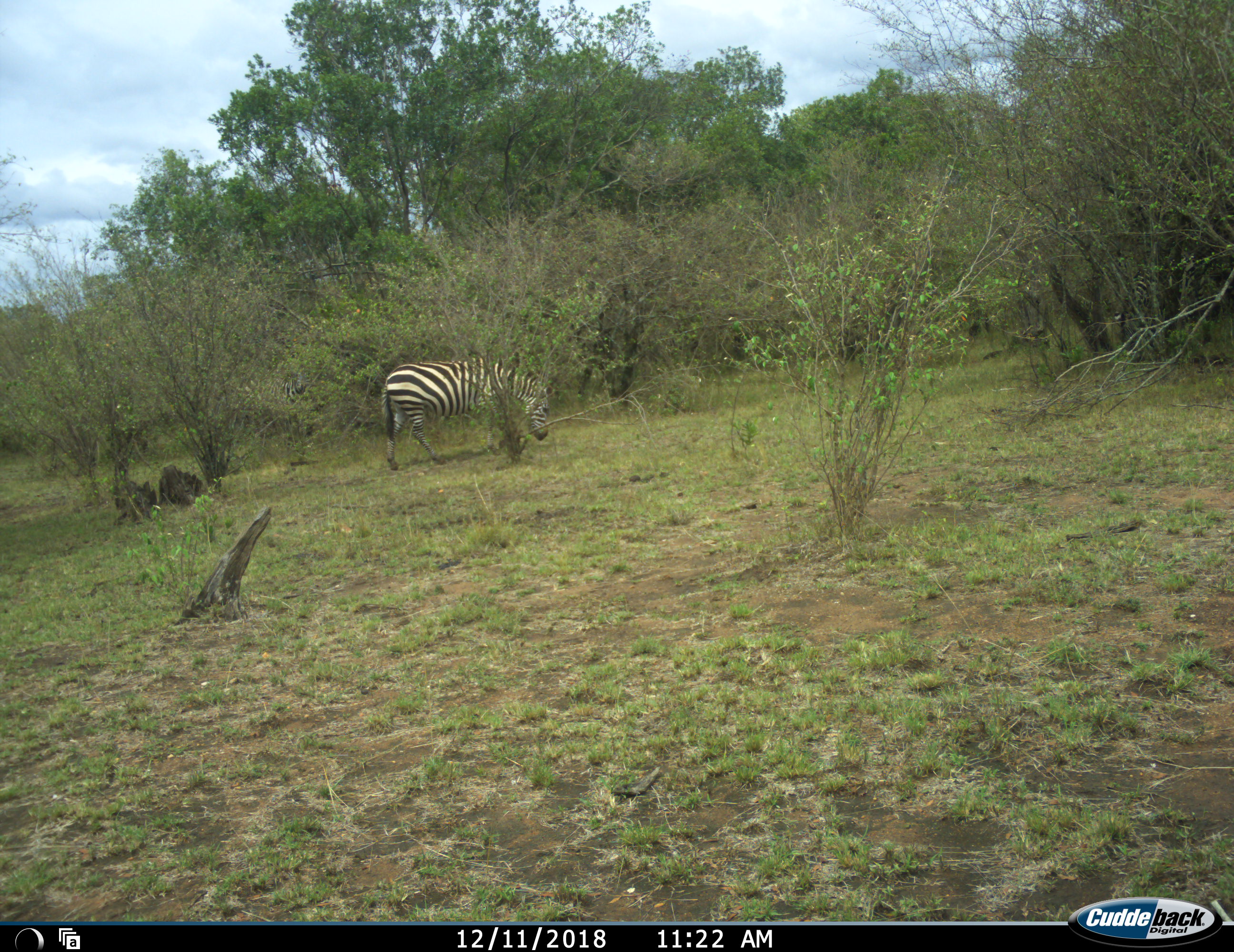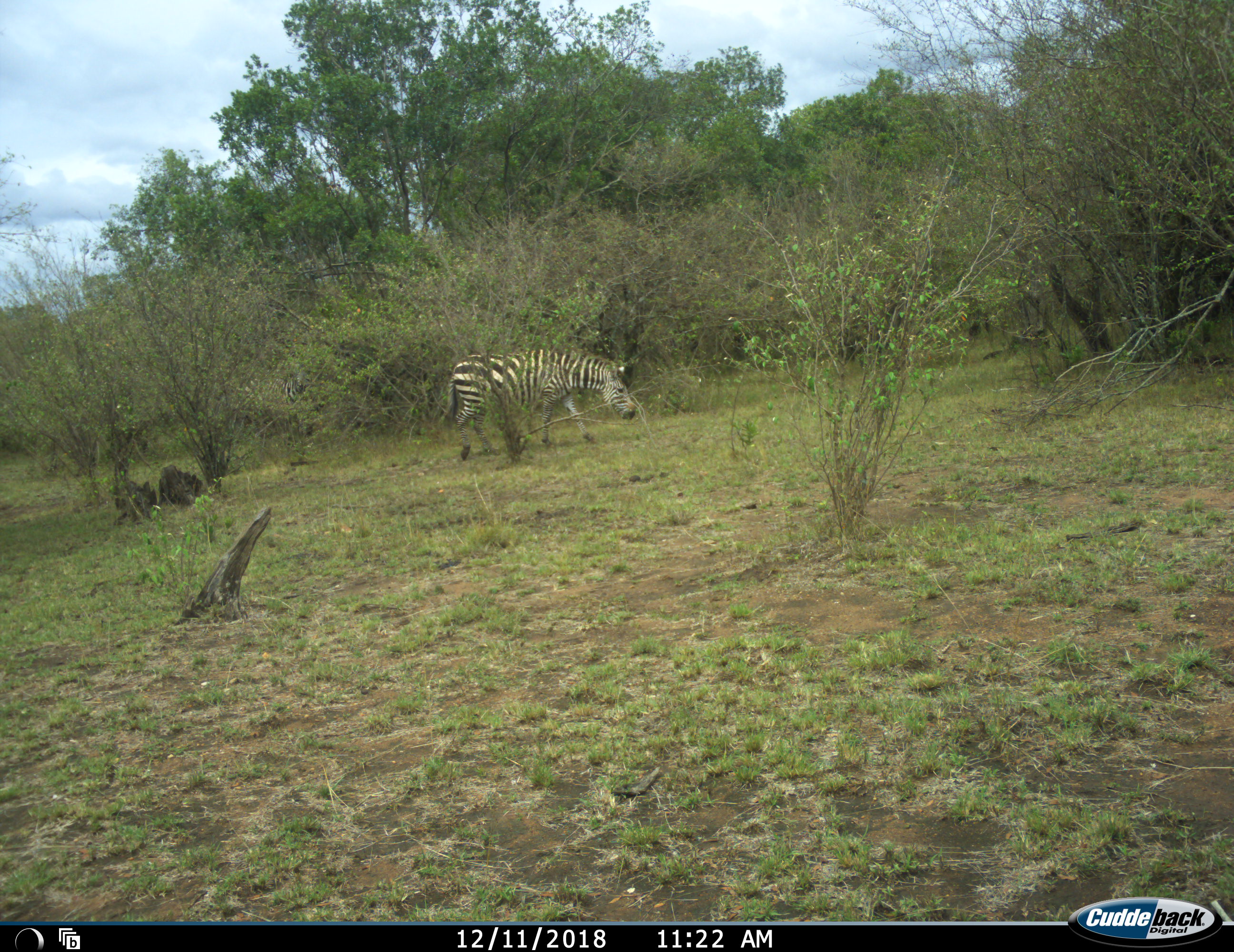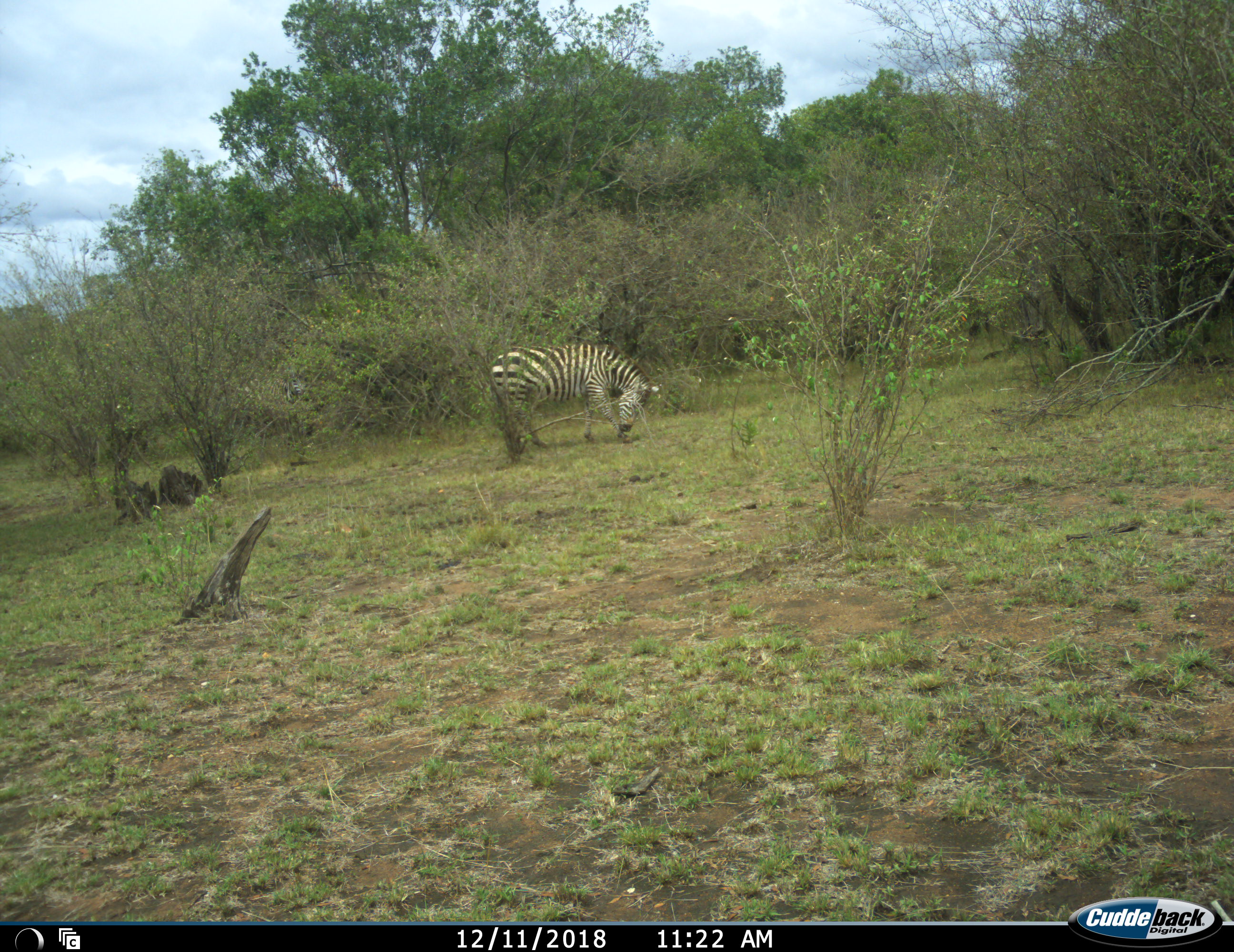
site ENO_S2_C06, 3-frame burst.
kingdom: Animalia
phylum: Chordata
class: Mammalia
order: Perissodactyla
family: Equidae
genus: Equus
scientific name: Equus quagga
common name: plains zebra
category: zebraplains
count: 1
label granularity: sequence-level